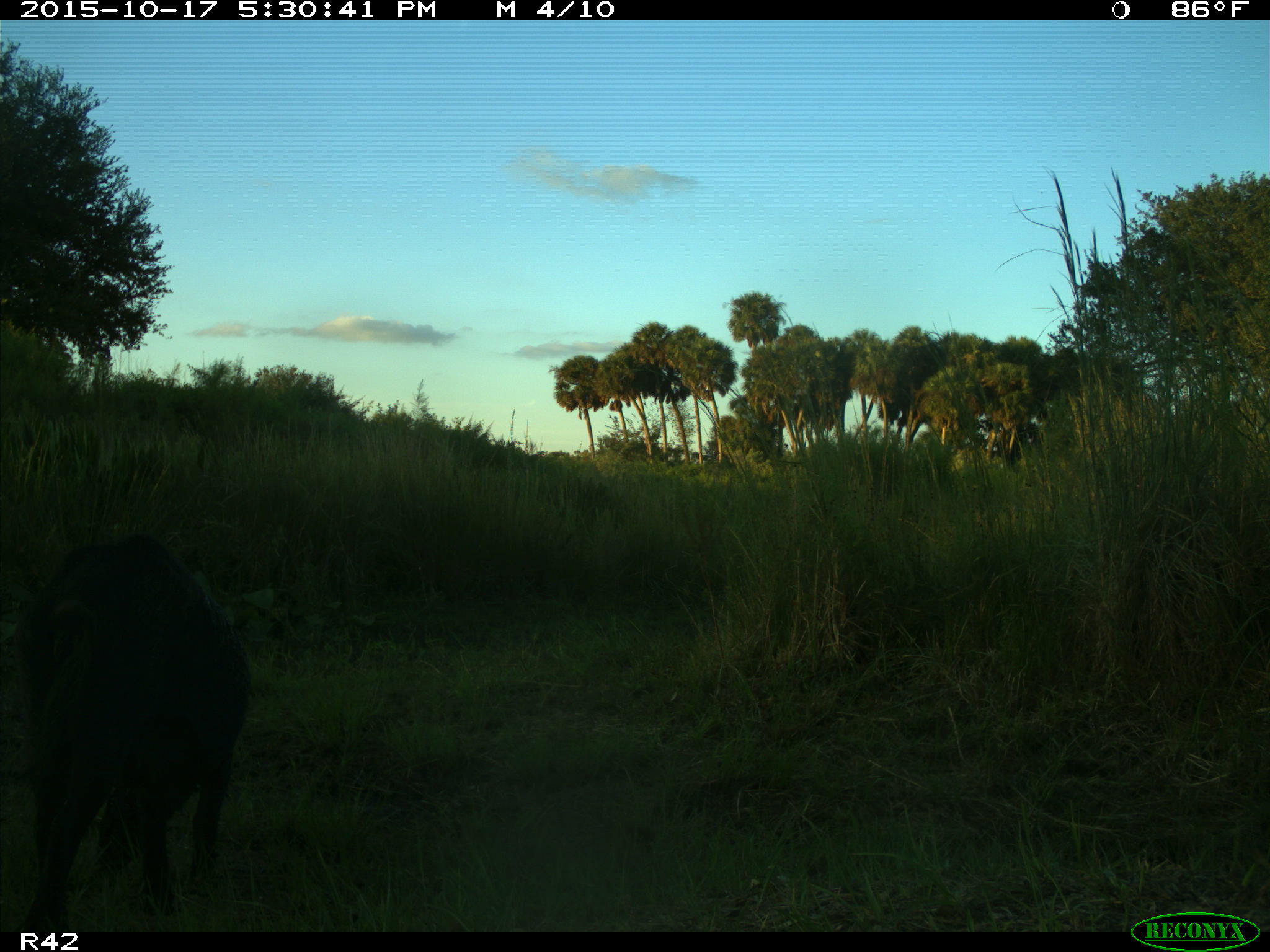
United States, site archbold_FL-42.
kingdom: Animalia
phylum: Chordata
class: Mammalia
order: Artiodactyla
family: Suidae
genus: Sus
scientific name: Sus scrofa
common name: wild boar